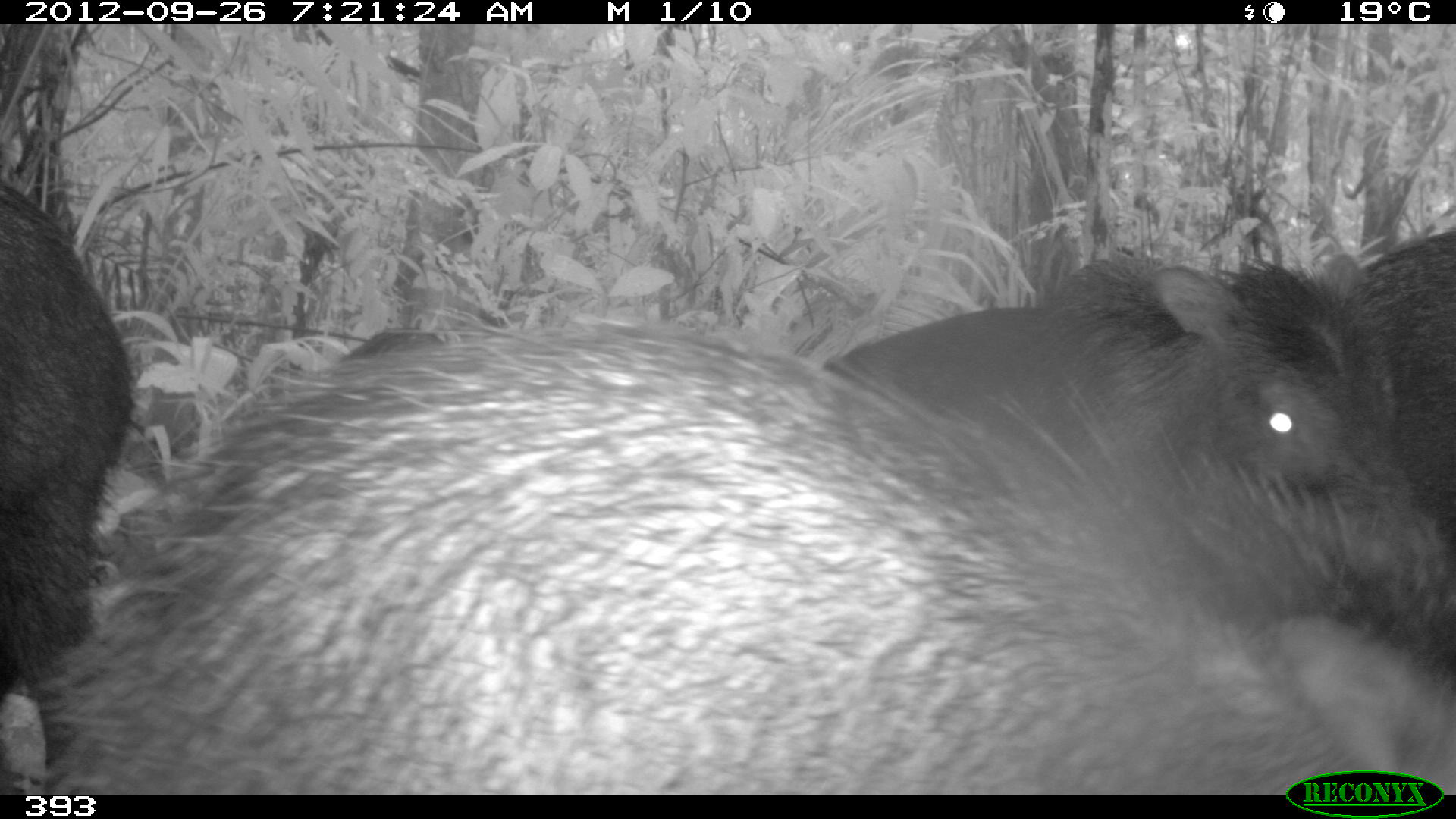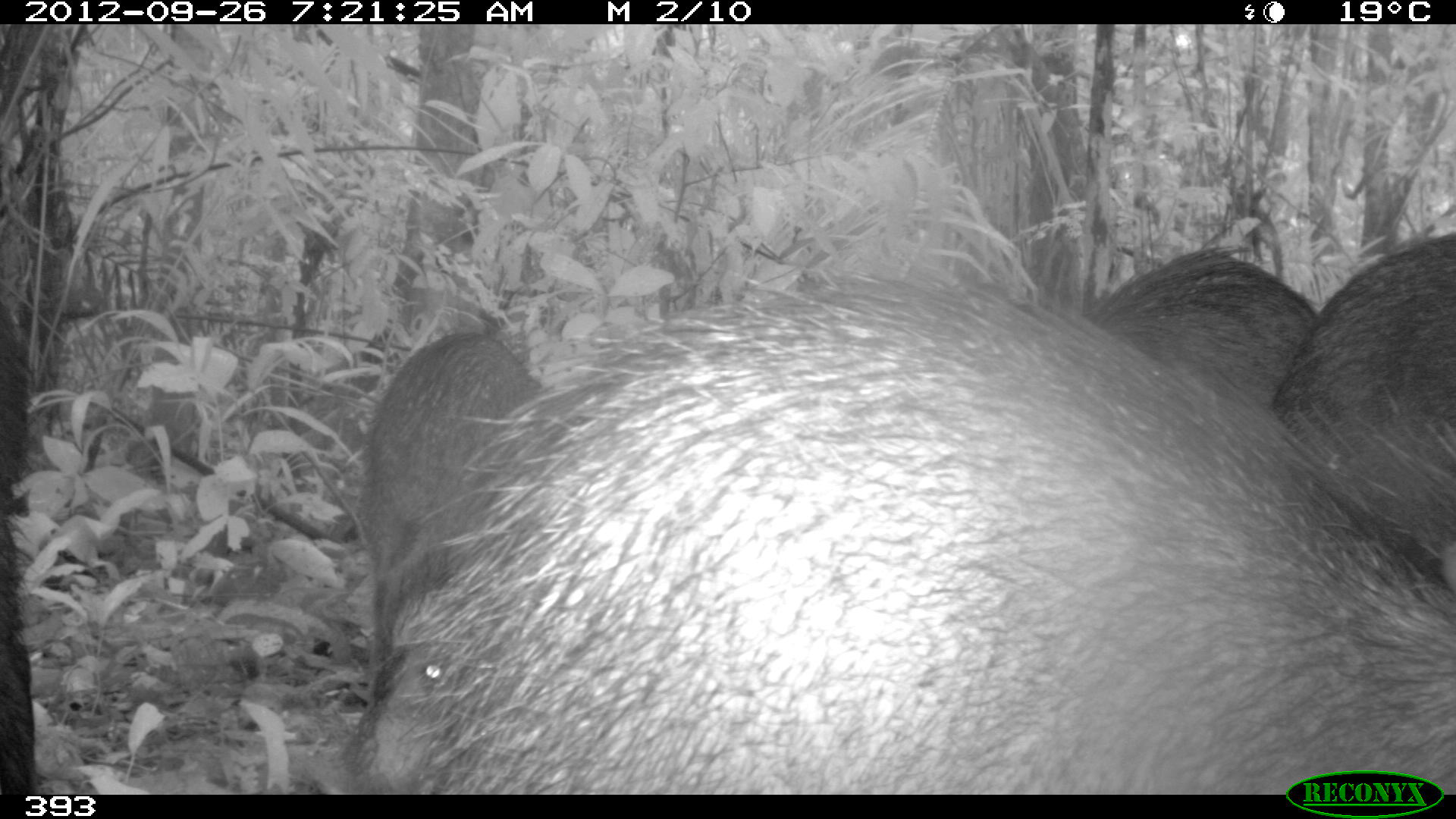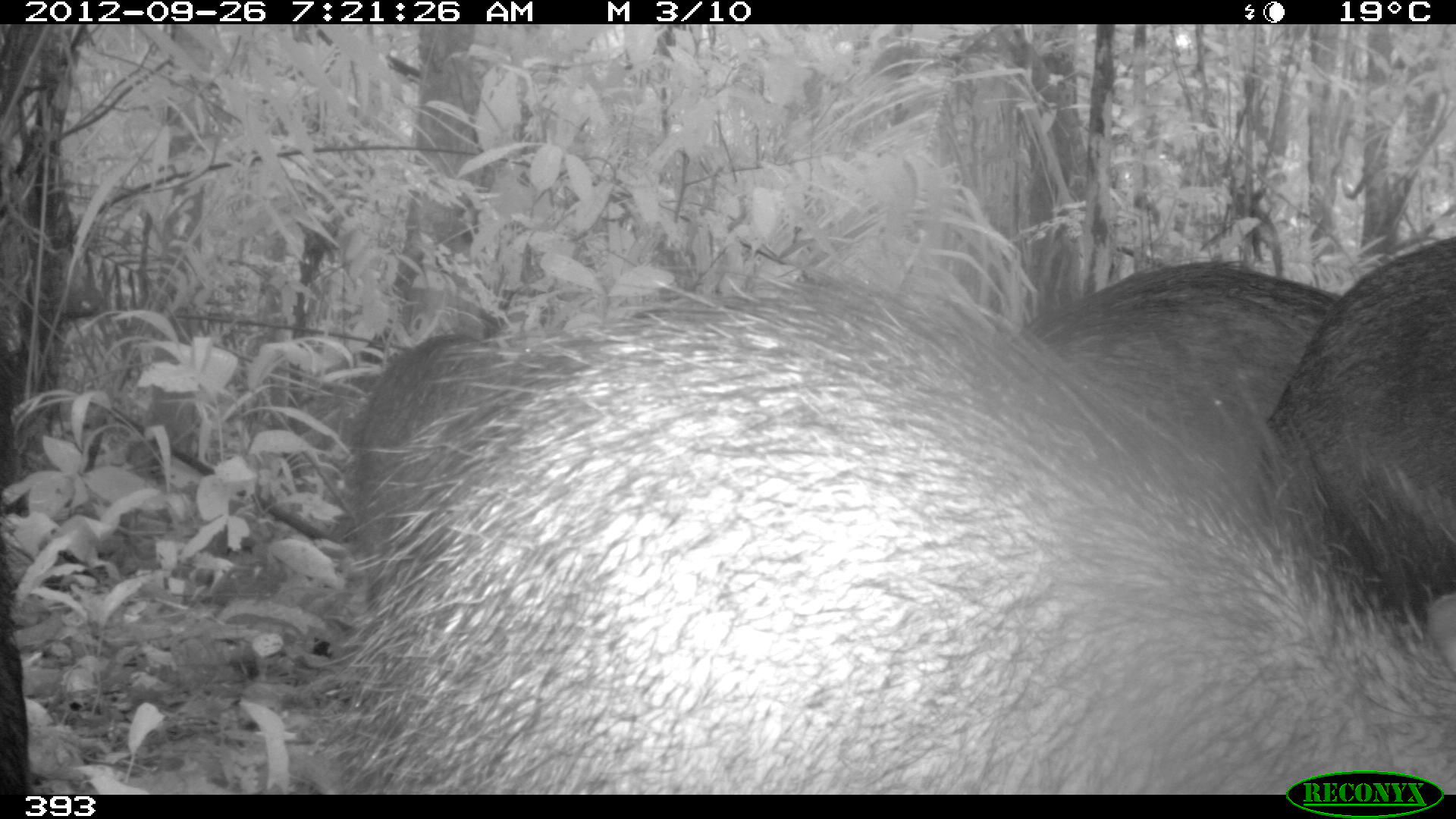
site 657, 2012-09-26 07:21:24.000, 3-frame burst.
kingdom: Animalia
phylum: Chordata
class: Mammalia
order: Artiodactyla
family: Tayassuidae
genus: Tayassu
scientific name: Tayassu pecari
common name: white-lipped peccary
Tayassu pecari (white-lipped peccary).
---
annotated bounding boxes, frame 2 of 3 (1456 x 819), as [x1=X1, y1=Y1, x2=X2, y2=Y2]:
tayassu pecari: [x1=353, y1=283, x2=1456, y2=795]; [x1=369, y1=332, x2=557, y2=683]; [x1=1271, y1=230, x2=1456, y2=579]; [x1=1085, y1=253, x2=1314, y2=410]; [x1=0, y1=297, x2=39, y2=790]